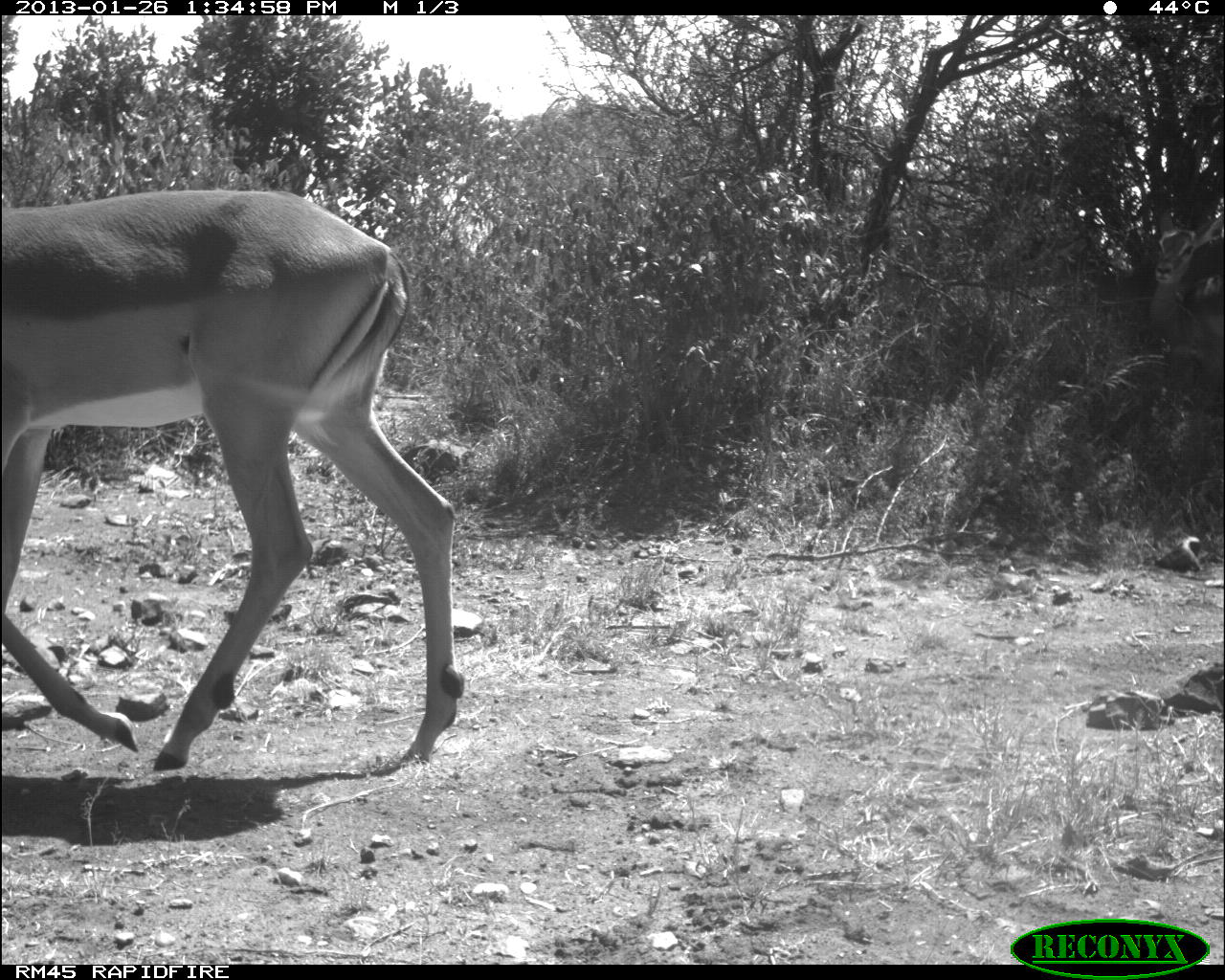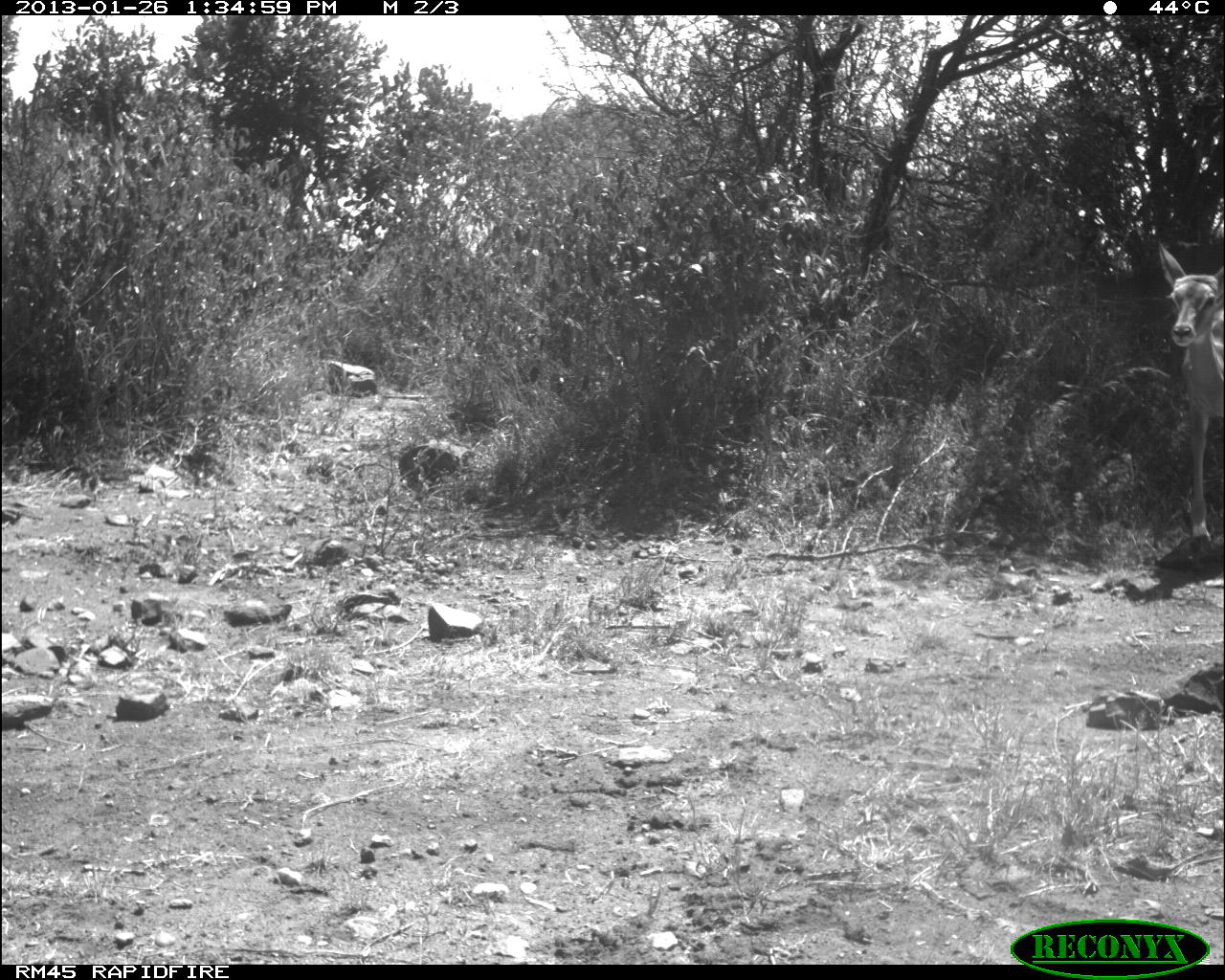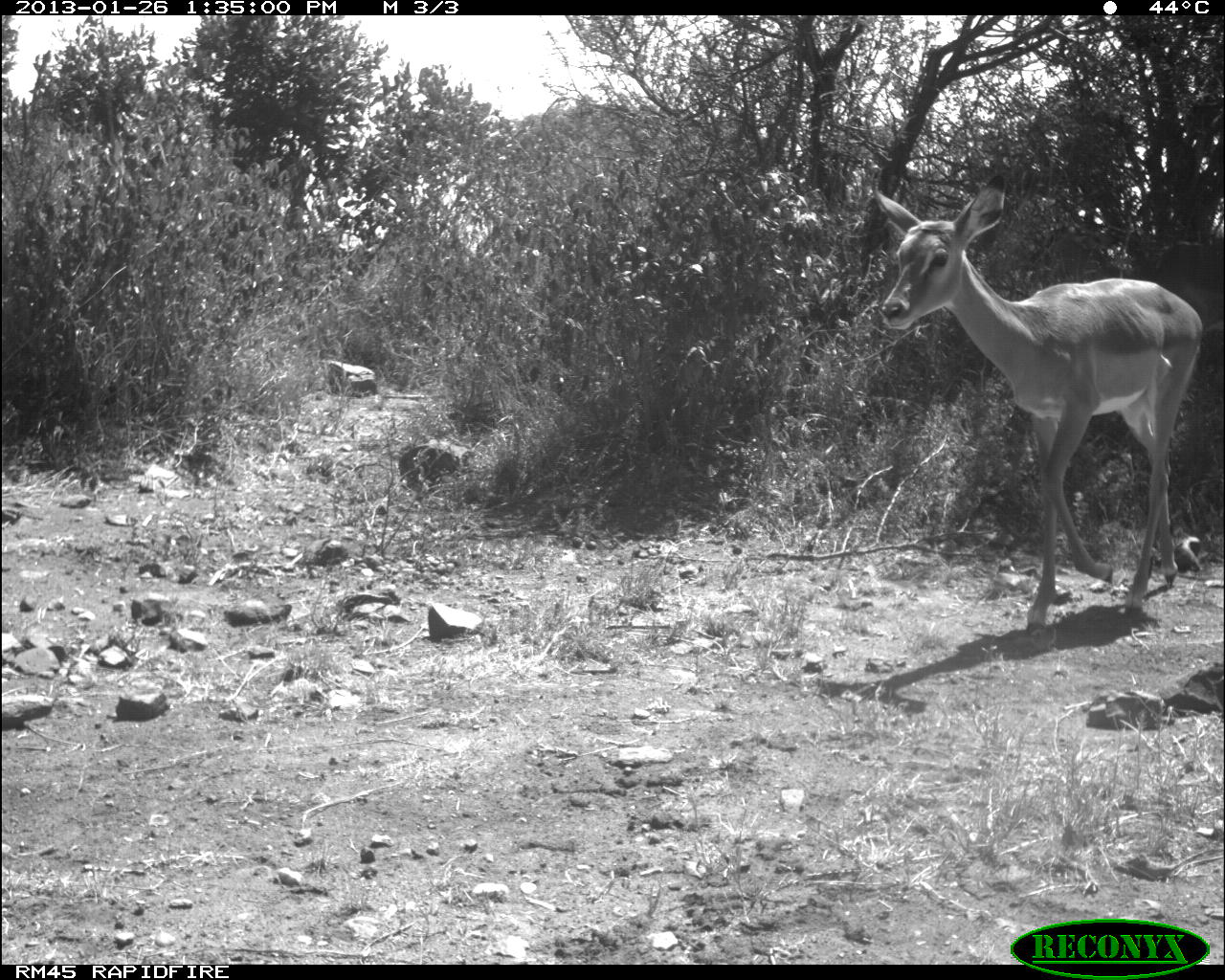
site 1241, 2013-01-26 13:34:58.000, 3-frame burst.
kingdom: Animalia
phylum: Chordata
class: Mammalia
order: Artiodactyla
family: Bovidae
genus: Aepyceros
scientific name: Aepyceros melampus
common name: impala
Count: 1.